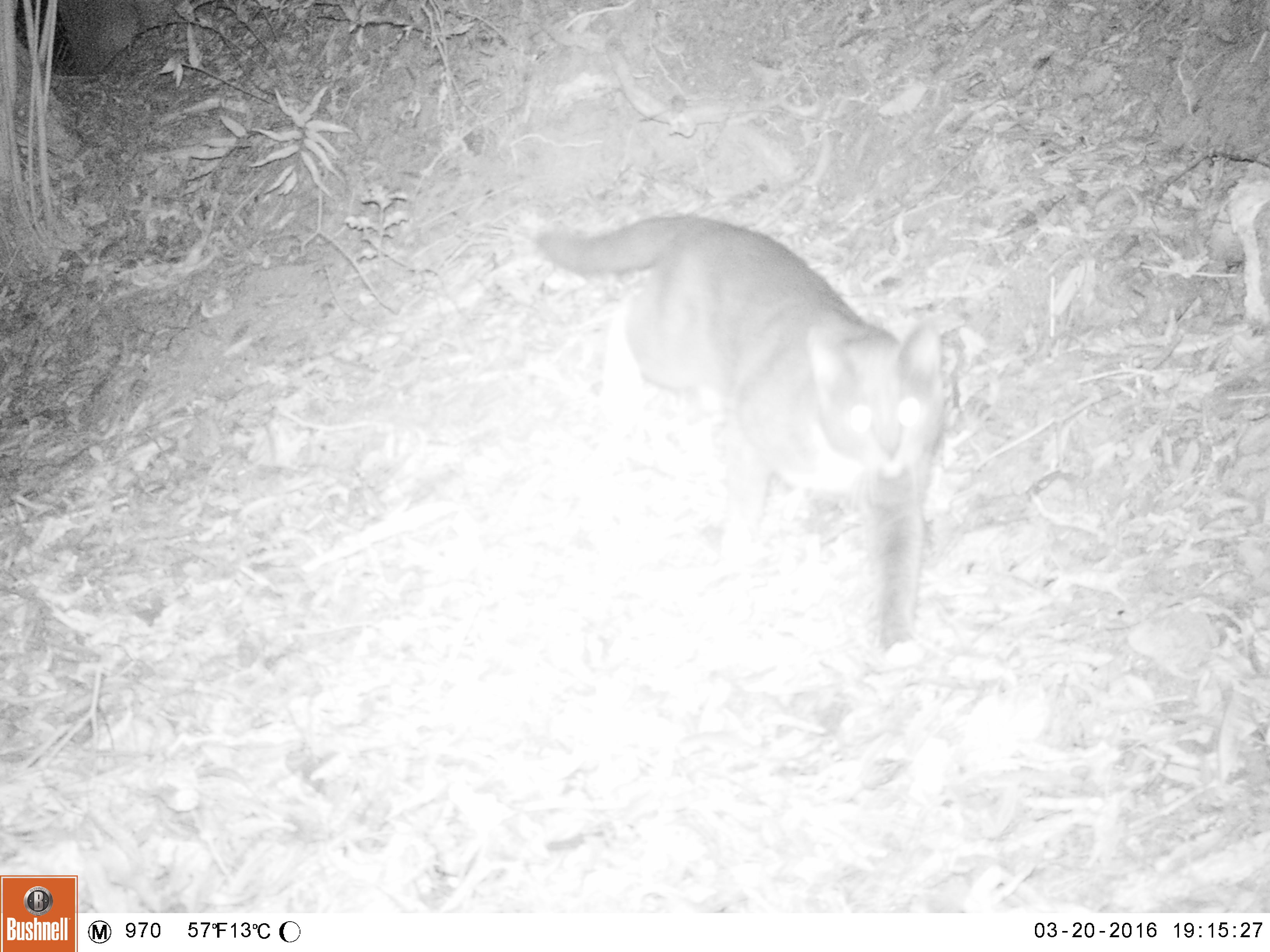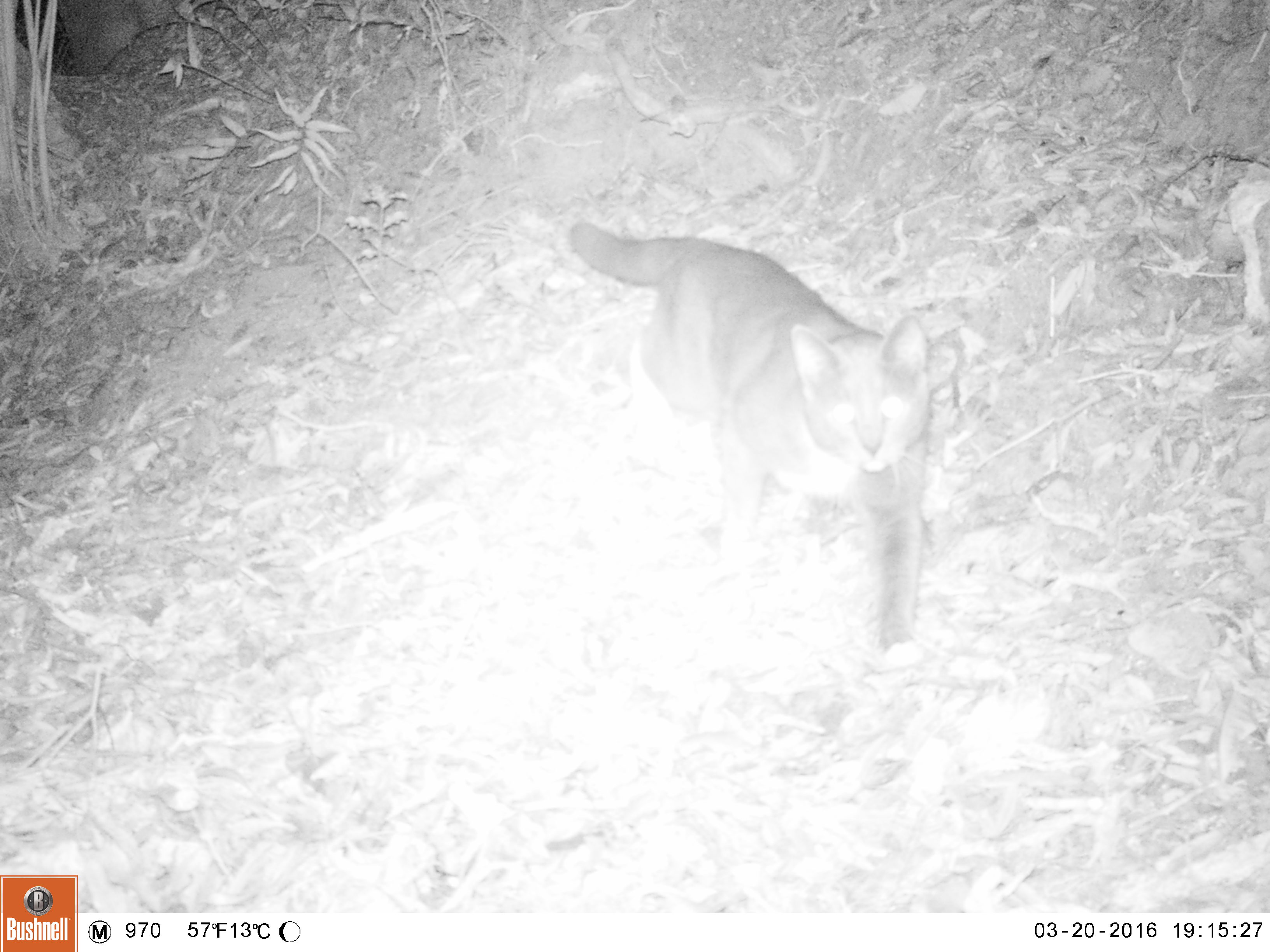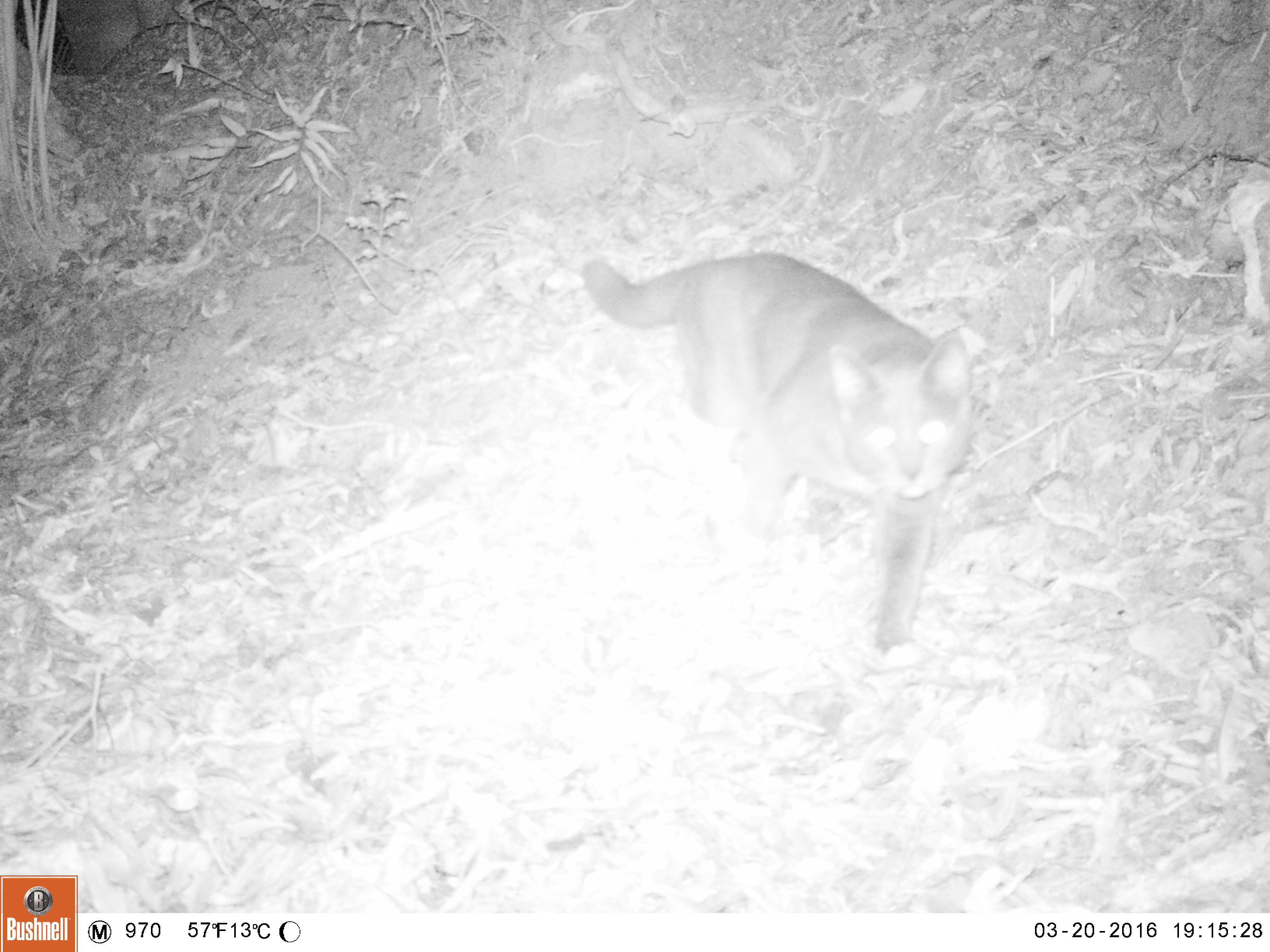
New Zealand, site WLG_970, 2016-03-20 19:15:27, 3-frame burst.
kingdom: Animalia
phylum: Chordata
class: Mammalia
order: Carnivora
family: Felidae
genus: Felis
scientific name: Felis catus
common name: domestic cat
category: cat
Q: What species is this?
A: Cat (domestic cat) (Felis catus).